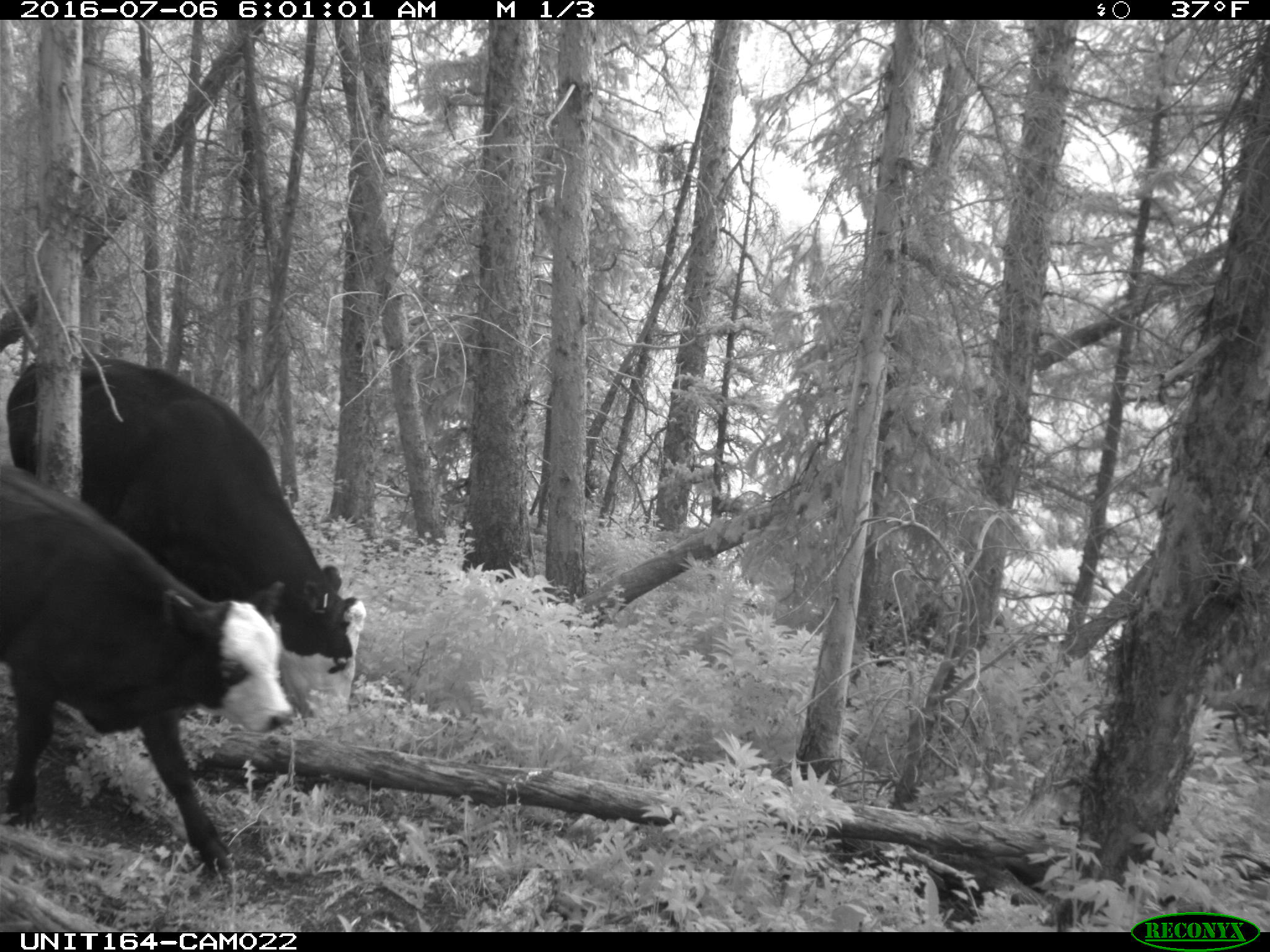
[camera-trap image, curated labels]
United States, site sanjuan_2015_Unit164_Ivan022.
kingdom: Animalia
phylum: Chordata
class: Mammalia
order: Artiodactyla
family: Bovidae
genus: Bos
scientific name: Bos taurus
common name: domestic cow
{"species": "Bos taurus (domestic cow)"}